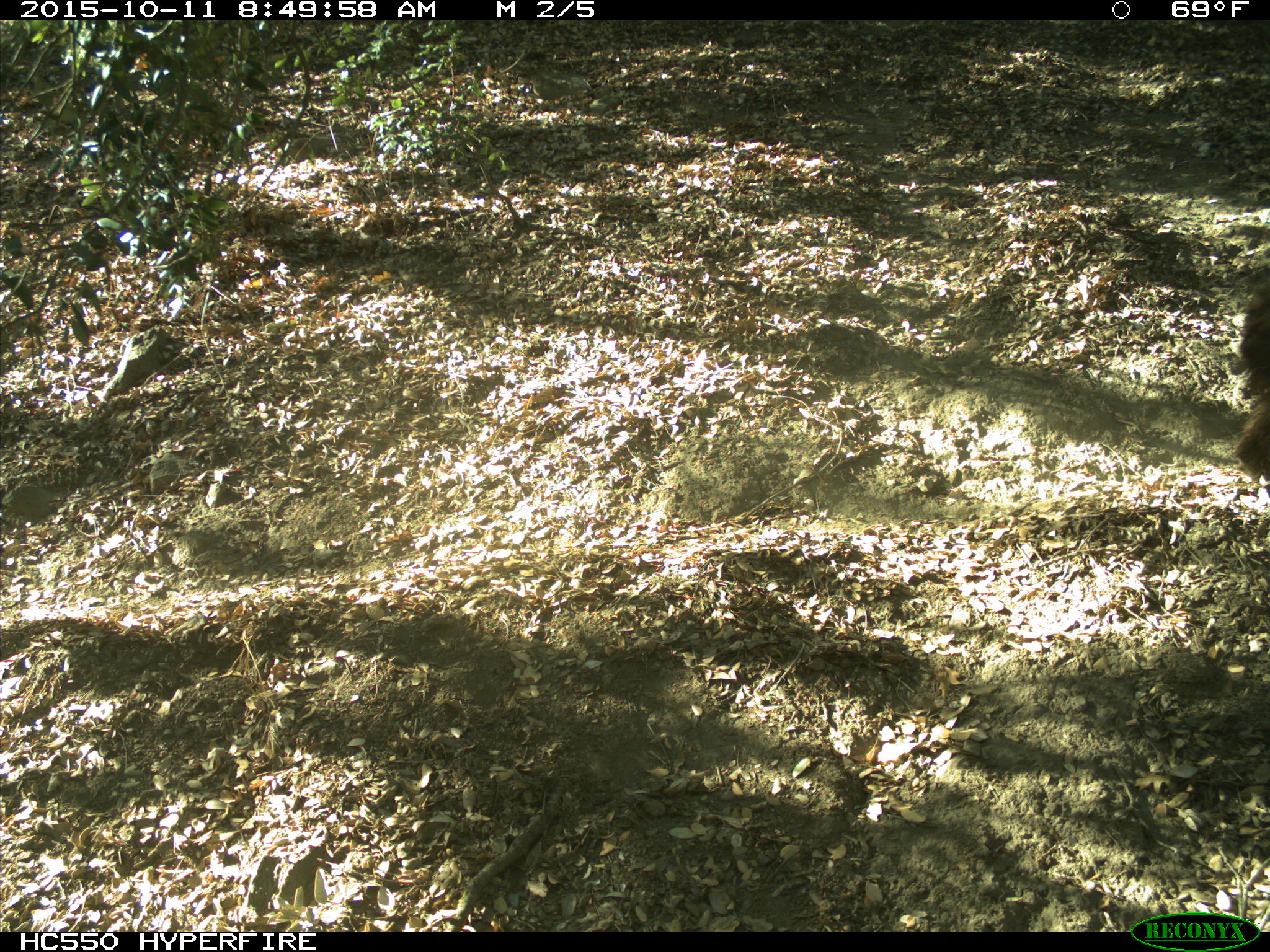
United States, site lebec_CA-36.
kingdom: Animalia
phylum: Chordata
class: Mammalia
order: Carnivora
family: Ursidae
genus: Ursus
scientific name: Ursus americanus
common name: american black bear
Ursus americanus (american black bear).